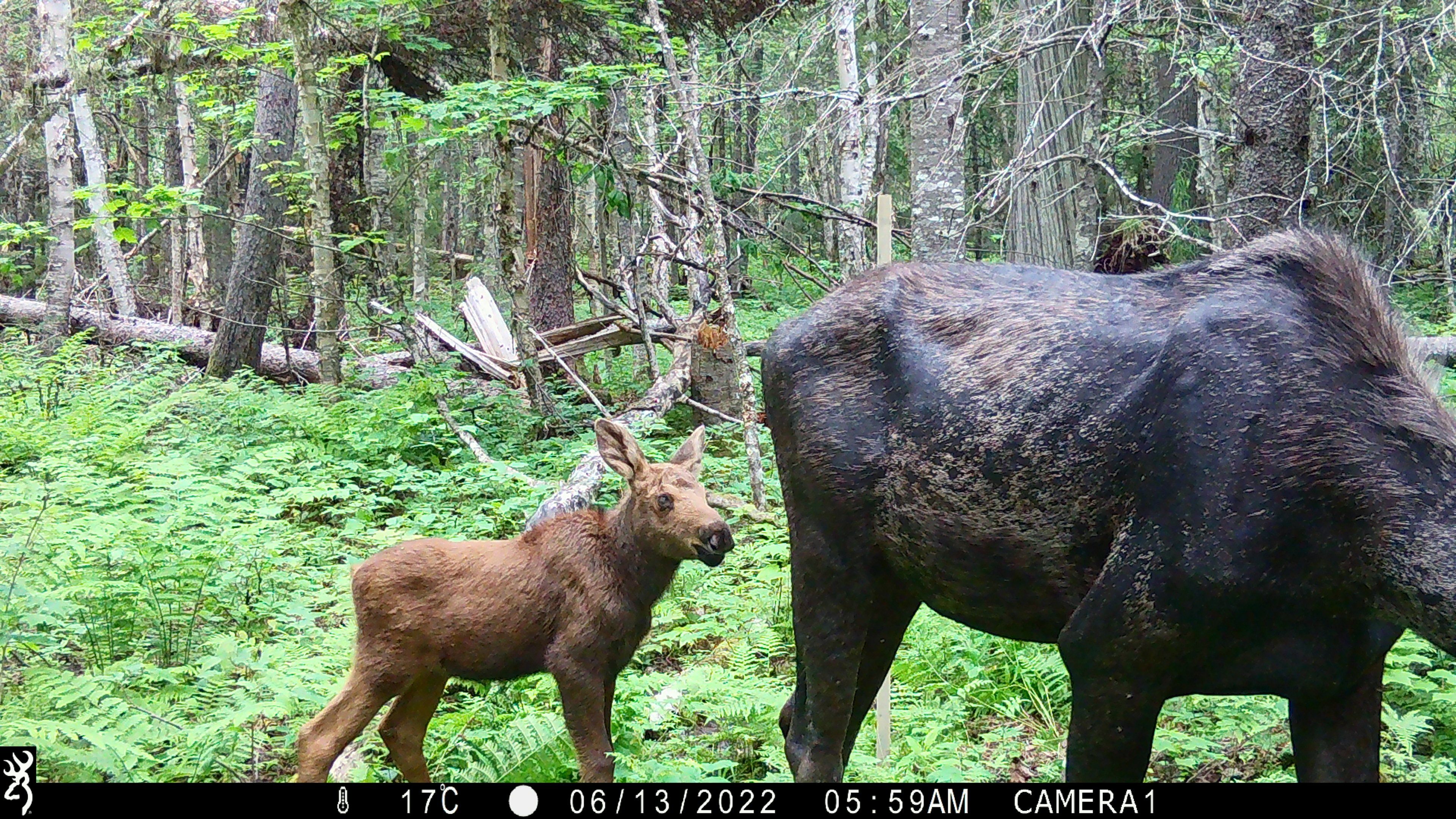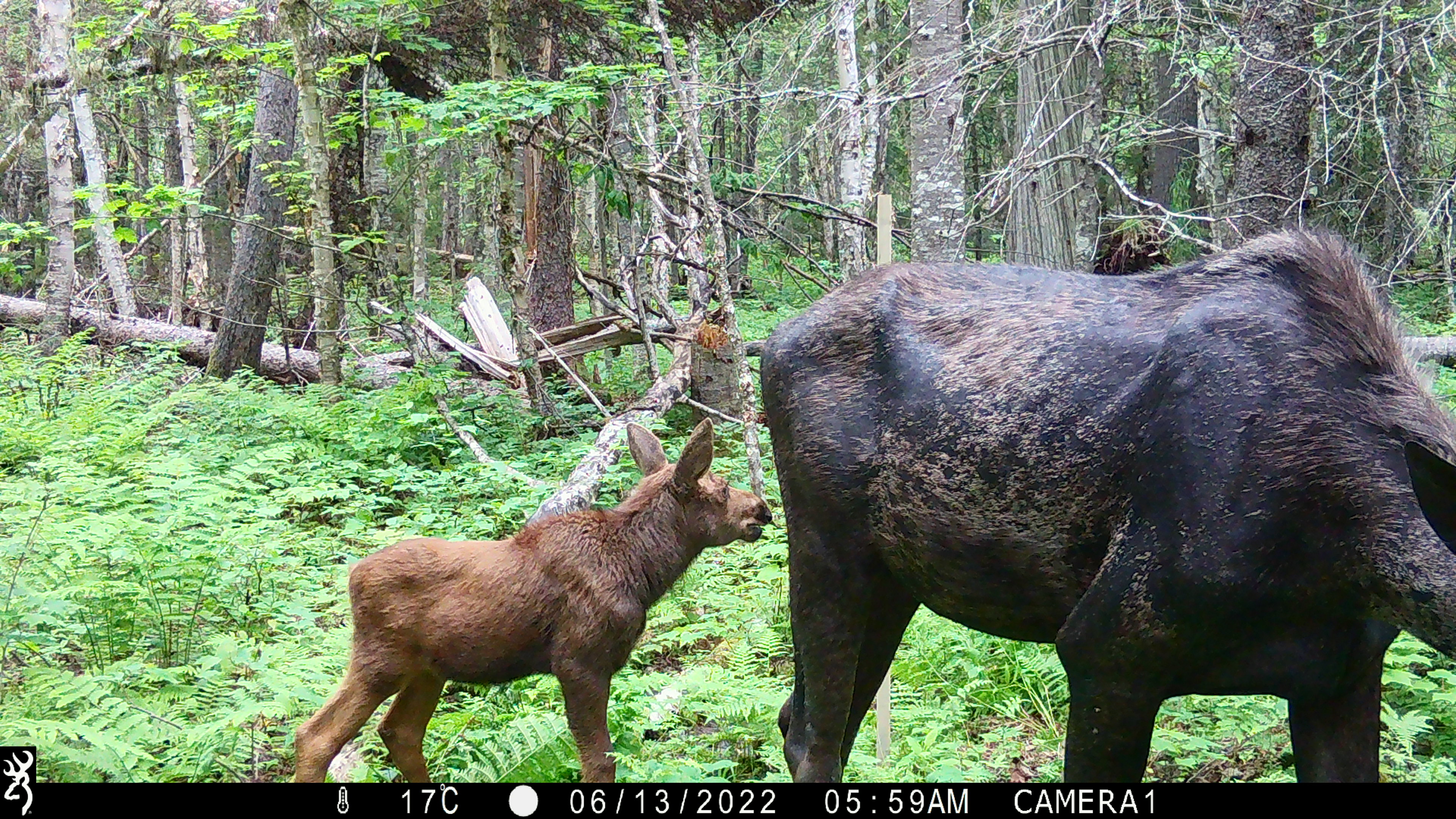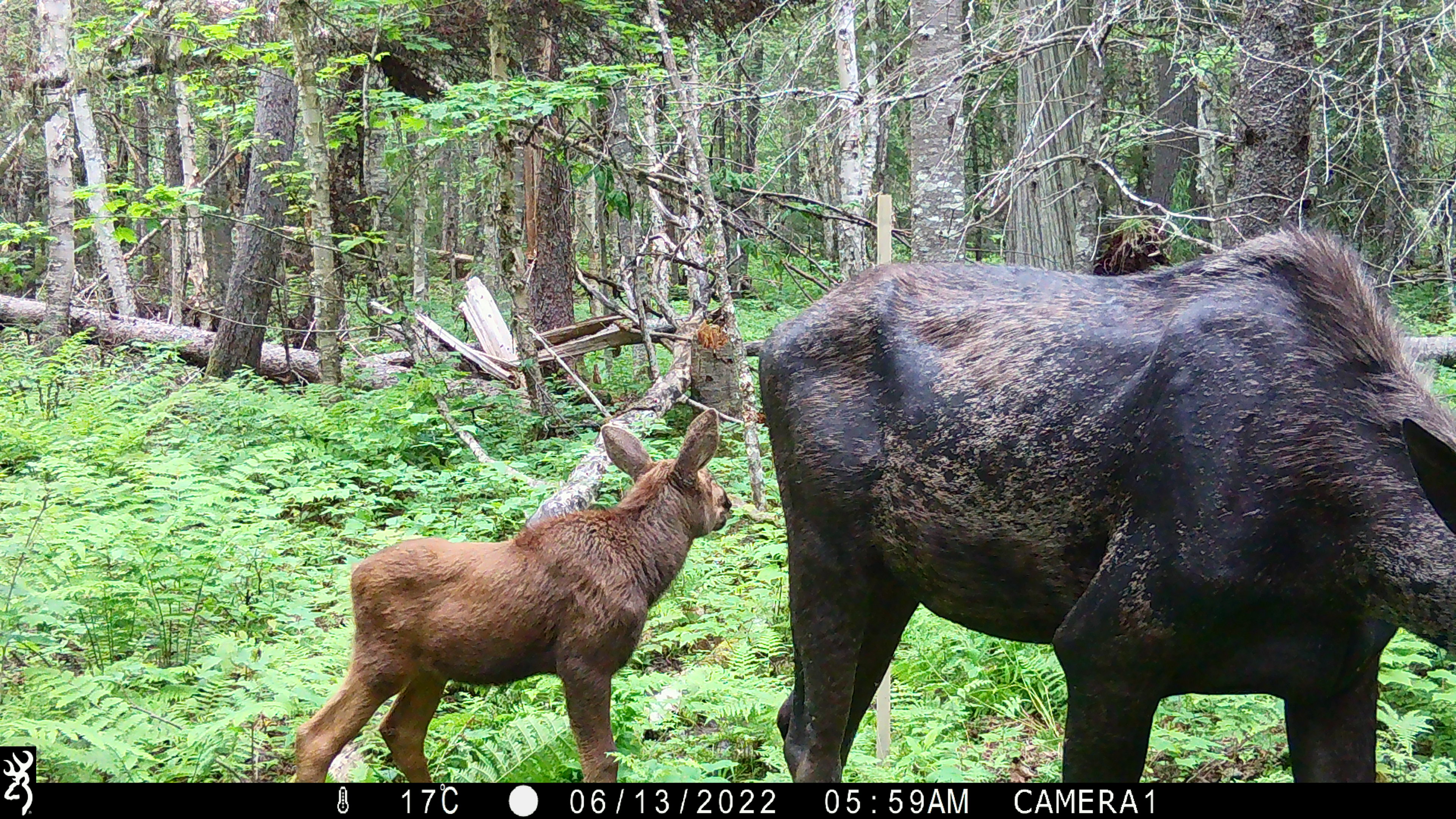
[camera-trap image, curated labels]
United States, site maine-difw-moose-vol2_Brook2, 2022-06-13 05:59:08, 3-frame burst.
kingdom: Animalia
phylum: Chordata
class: Mammalia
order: Artiodactyla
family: Cervidae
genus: Alces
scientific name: Alces alces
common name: moose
Moose (Alces alces).